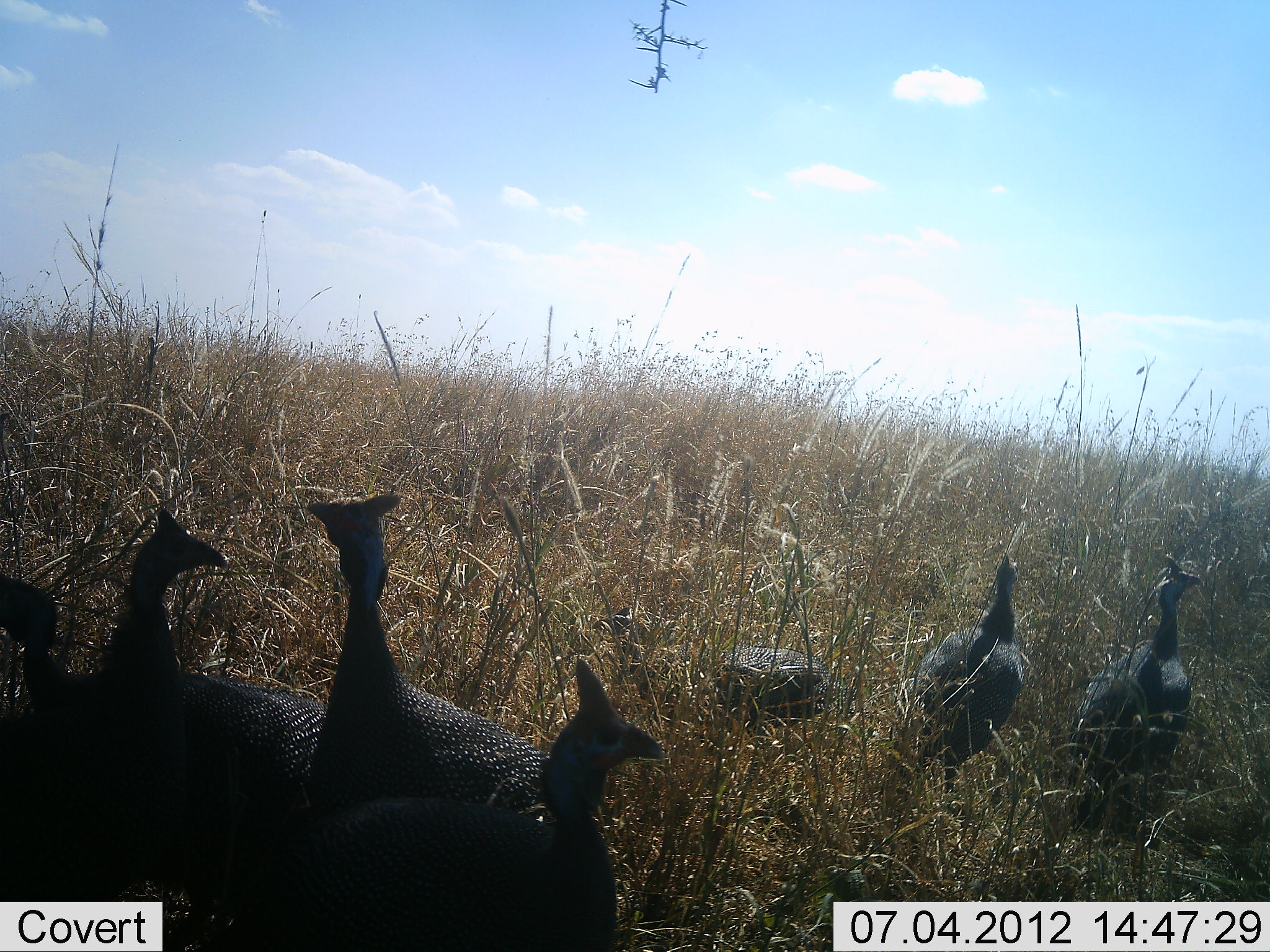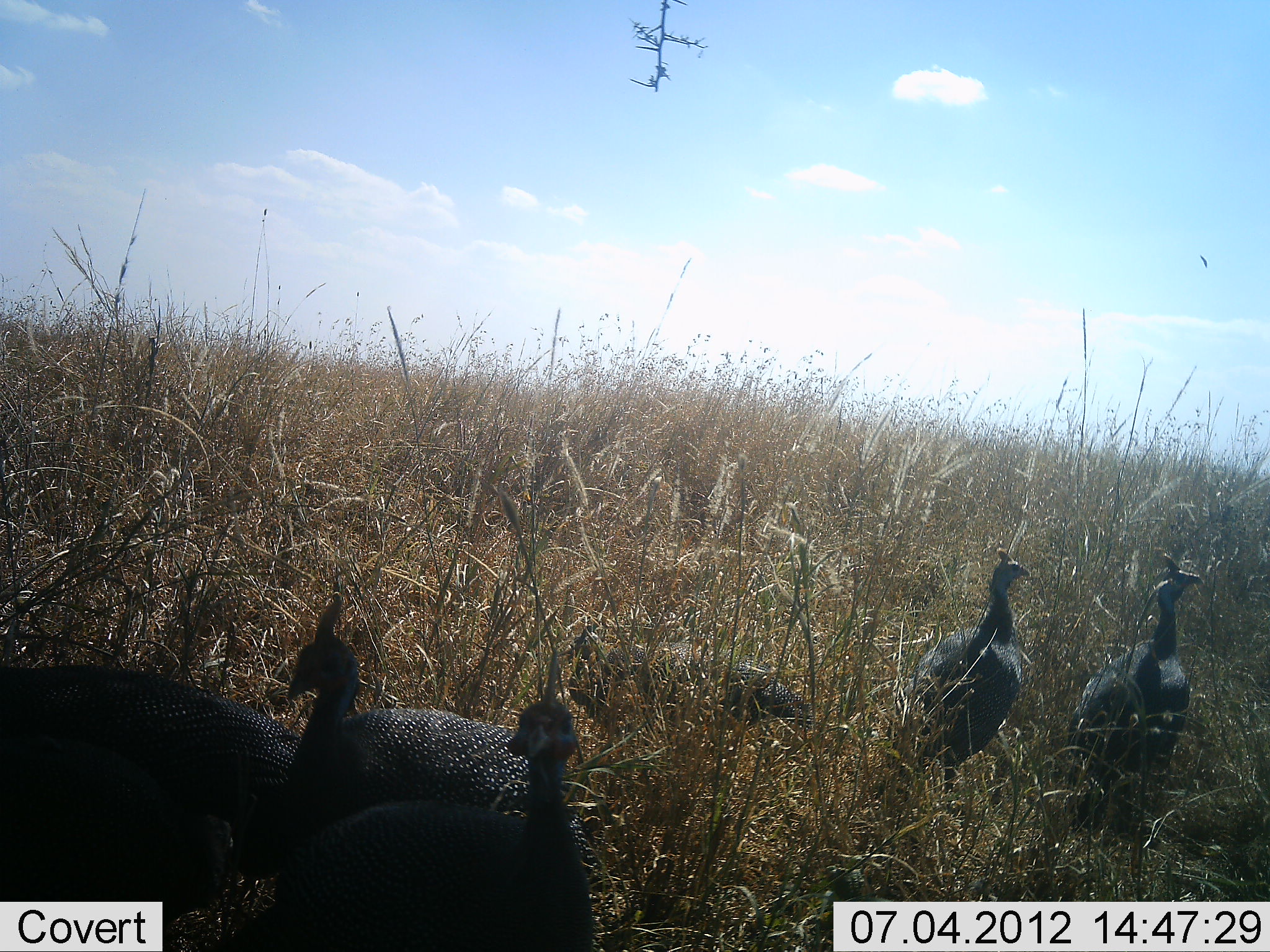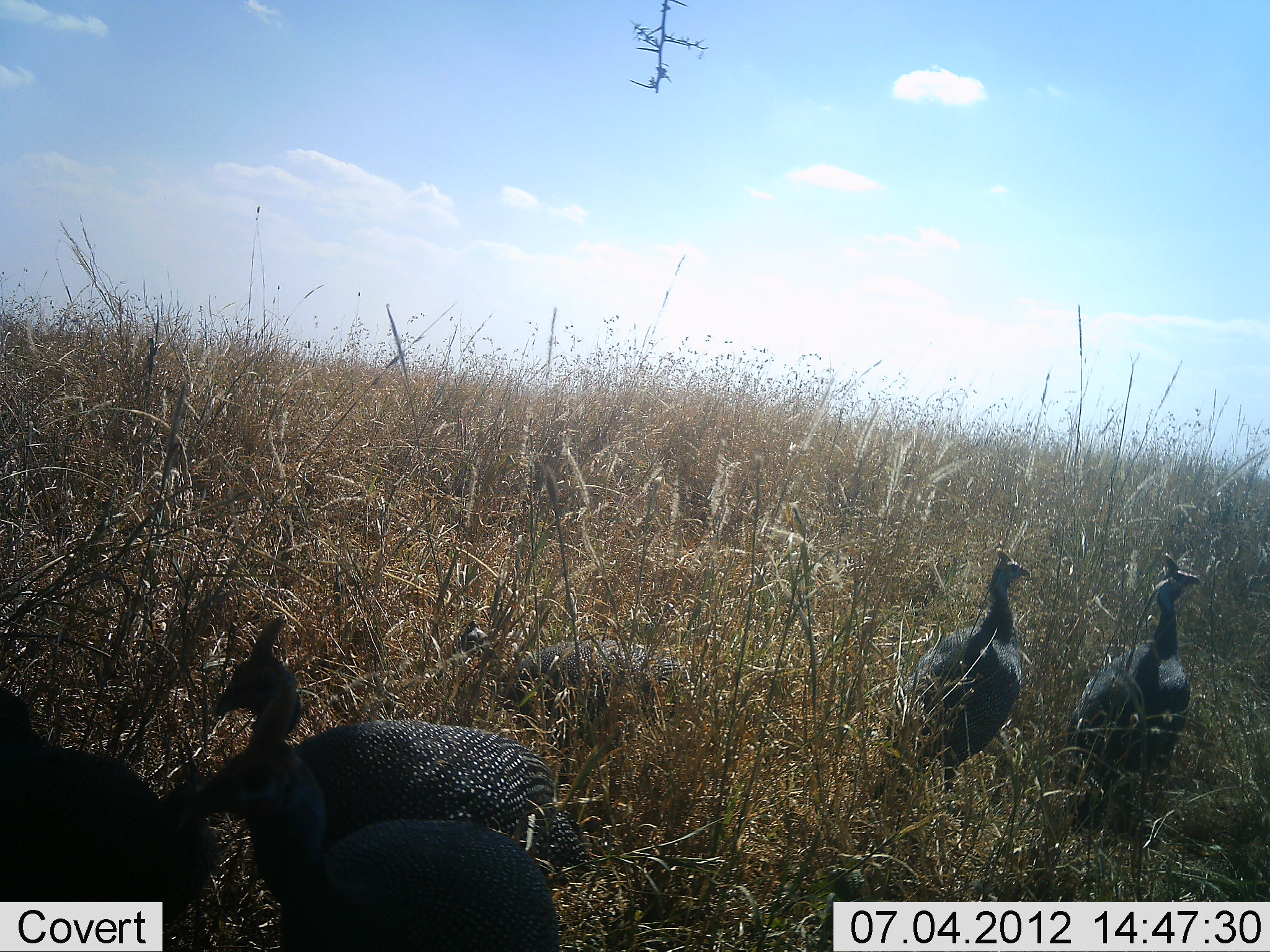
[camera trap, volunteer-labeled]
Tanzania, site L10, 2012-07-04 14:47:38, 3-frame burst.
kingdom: Animalia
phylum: Chordata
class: Aves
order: Galliformes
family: Numididae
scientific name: Numididae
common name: guinea fowl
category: guineafowl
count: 7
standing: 80%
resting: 10%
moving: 80%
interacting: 0%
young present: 0%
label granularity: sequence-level